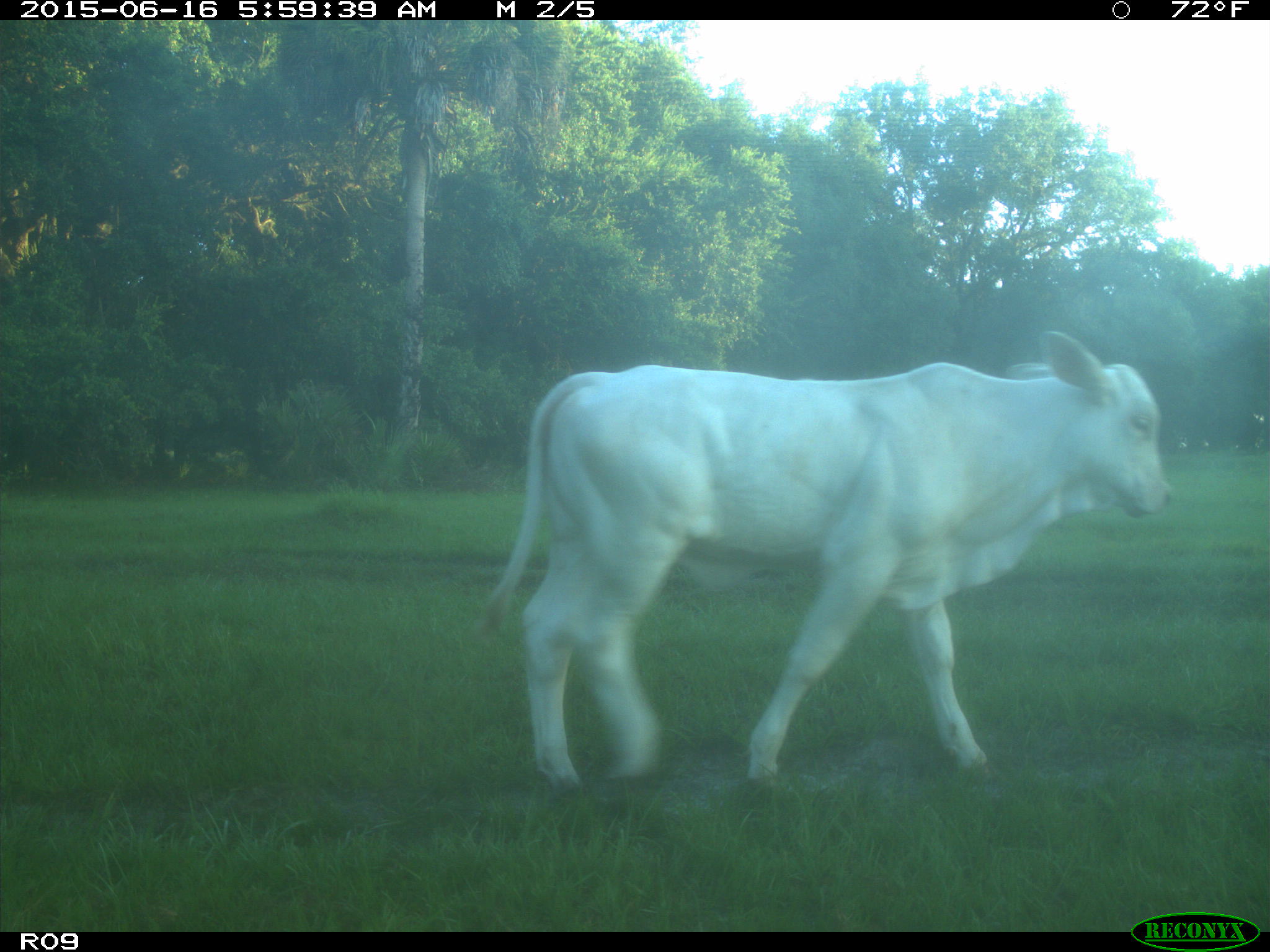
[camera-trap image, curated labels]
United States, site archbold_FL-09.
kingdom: Animalia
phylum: Chordata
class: Mammalia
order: Artiodactyla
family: Bovidae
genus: Bos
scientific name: Bos taurus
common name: domestic cow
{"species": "Bos taurus (domestic cow)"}